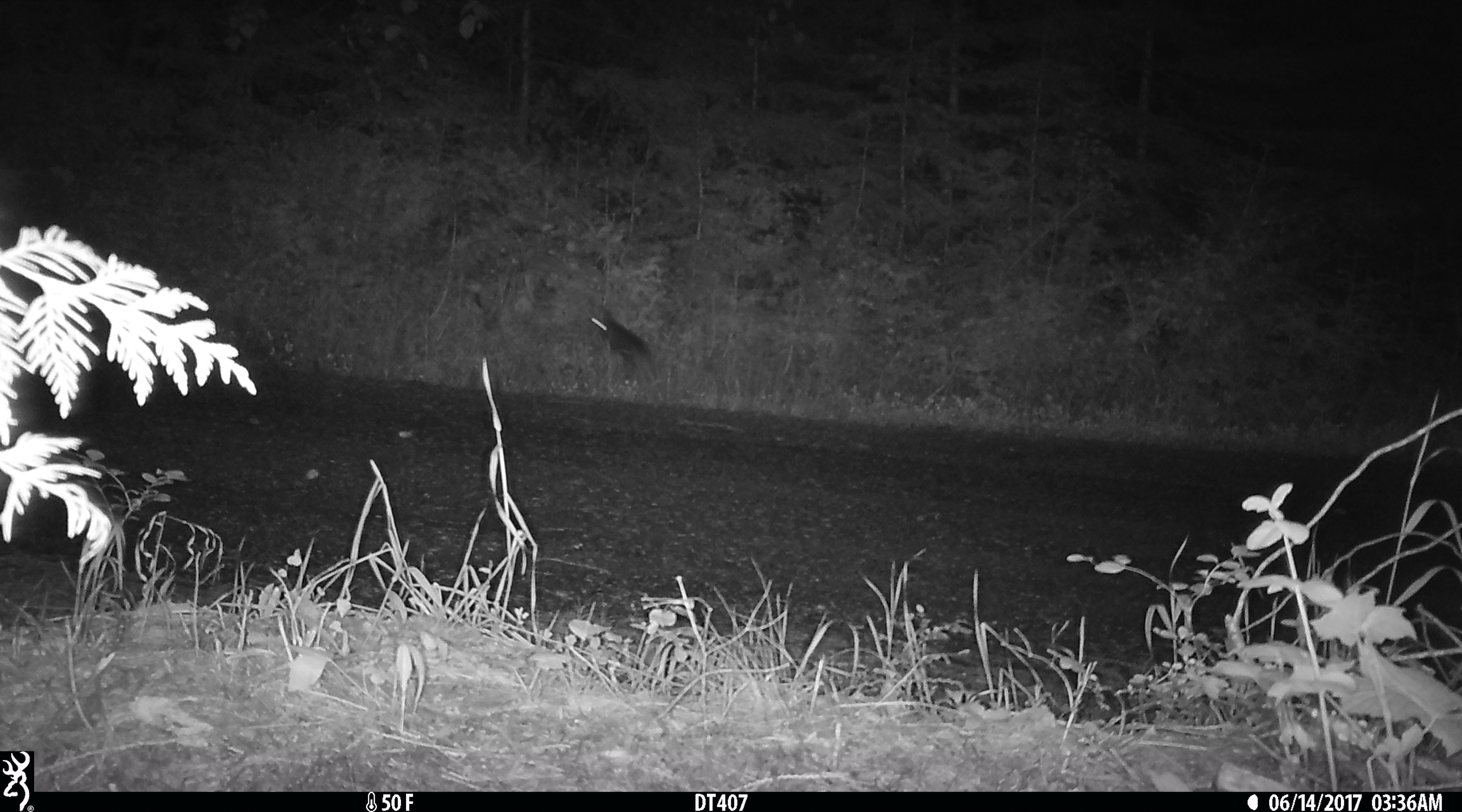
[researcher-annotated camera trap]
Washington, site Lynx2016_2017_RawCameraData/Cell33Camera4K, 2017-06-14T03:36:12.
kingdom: Animalia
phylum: Chordata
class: Mammalia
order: Lagomorpha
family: Leporidae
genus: Lepus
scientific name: Lepus americanus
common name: snowshoe hare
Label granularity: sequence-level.